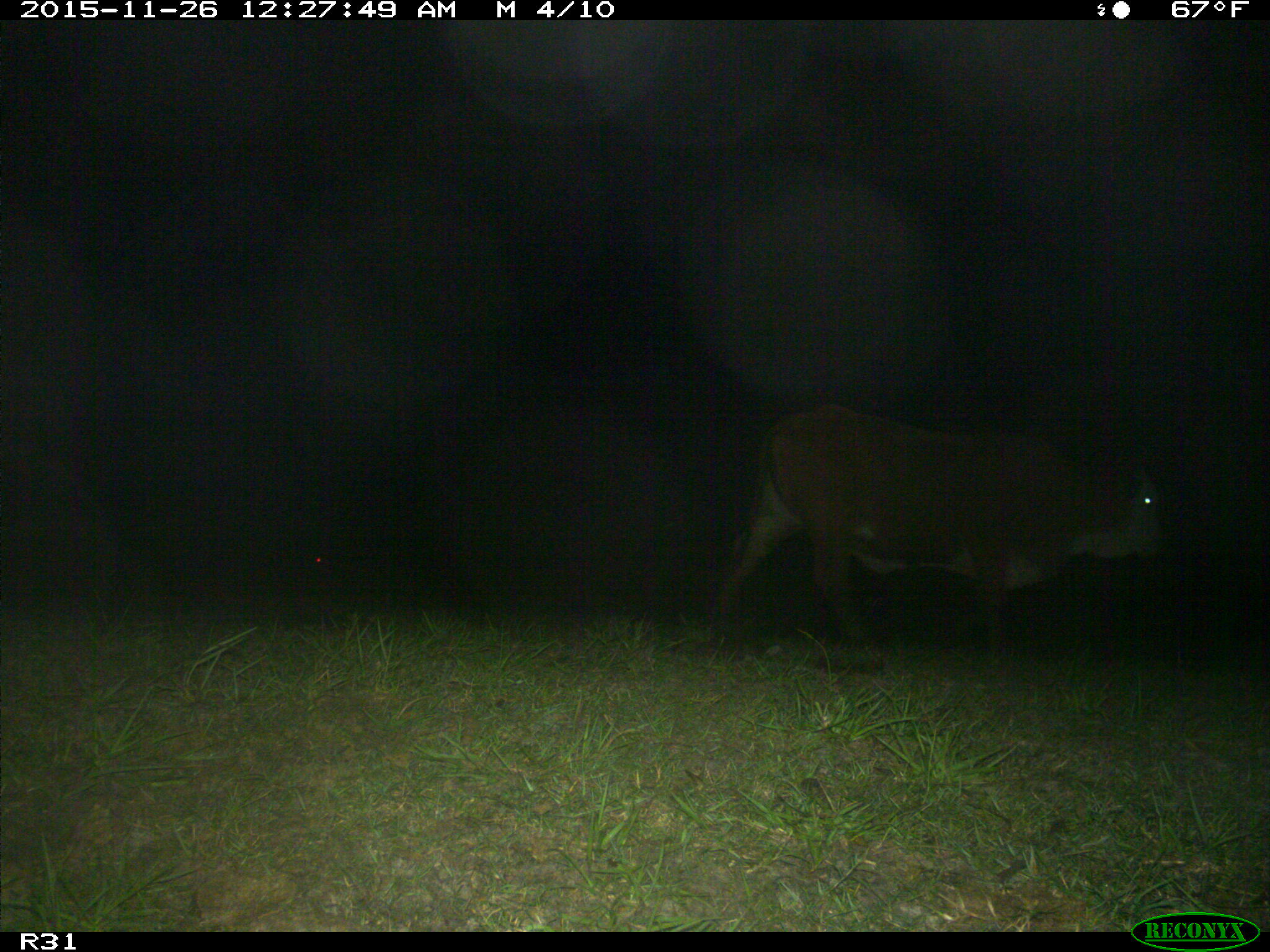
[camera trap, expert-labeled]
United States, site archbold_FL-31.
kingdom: Animalia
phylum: Chordata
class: Mammalia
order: Artiodactyla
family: Bovidae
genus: Bos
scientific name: Bos taurus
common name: domestic cow